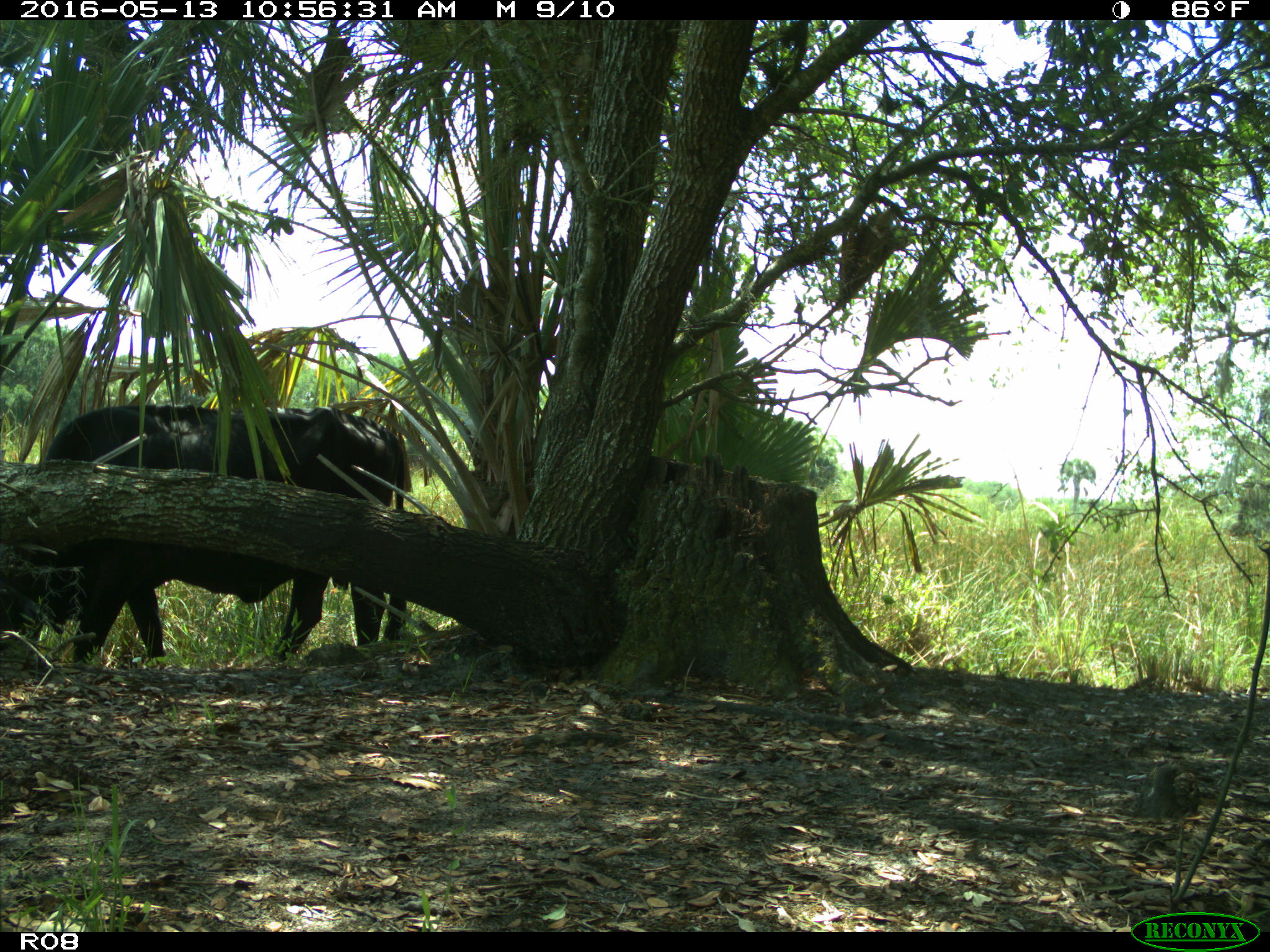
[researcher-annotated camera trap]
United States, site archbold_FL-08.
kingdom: Animalia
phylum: Chordata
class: Mammalia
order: Artiodactyla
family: Bovidae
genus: Bos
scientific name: Bos taurus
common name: domestic cow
Bos taurus (domestic cow).